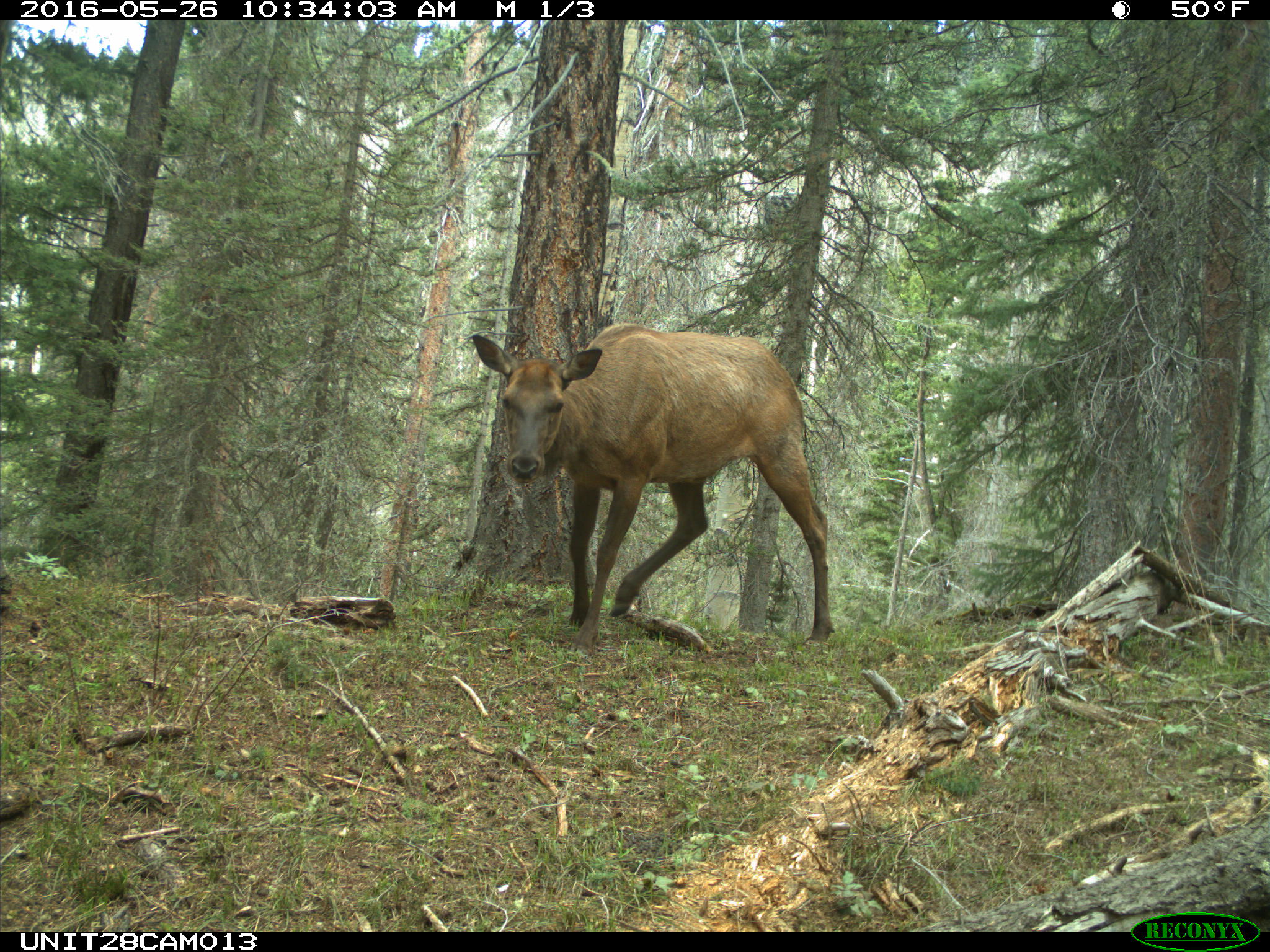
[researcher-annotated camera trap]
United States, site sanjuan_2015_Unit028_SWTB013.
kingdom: Animalia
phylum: Chordata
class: Mammalia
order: Artiodactyla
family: Cervidae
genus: Cervus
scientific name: Cervus elaphus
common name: red deer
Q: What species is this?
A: Cervus elaphus (red deer).